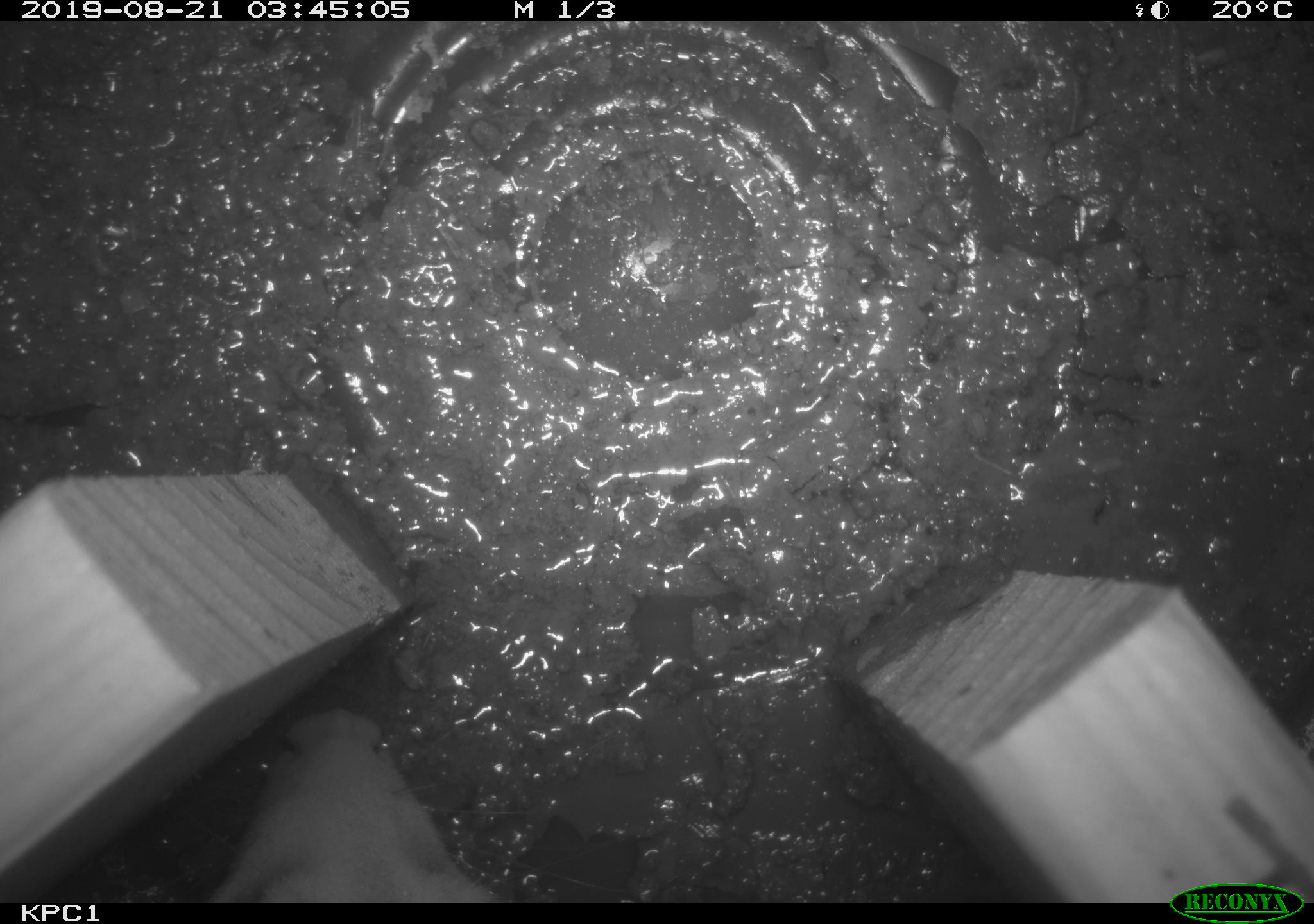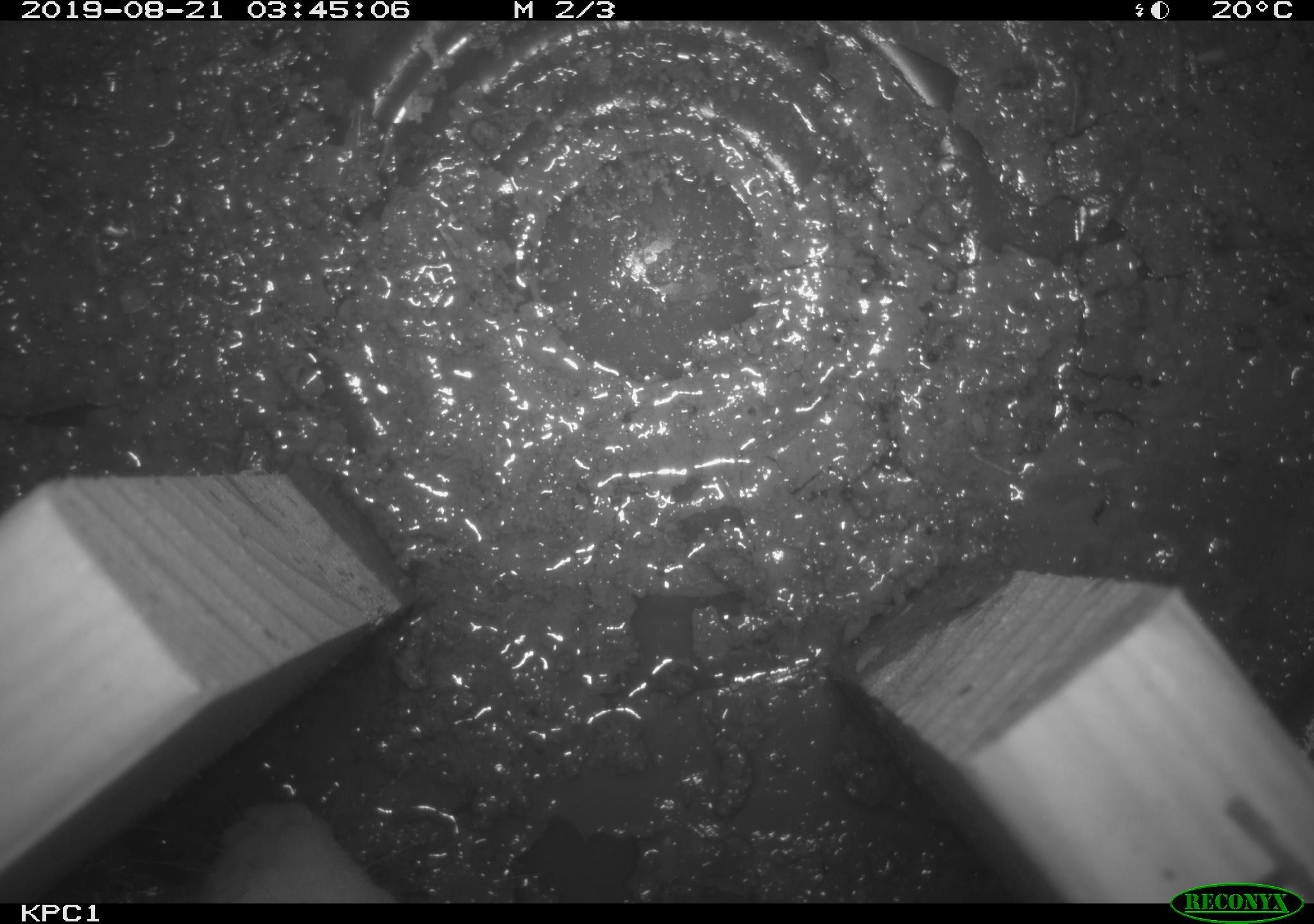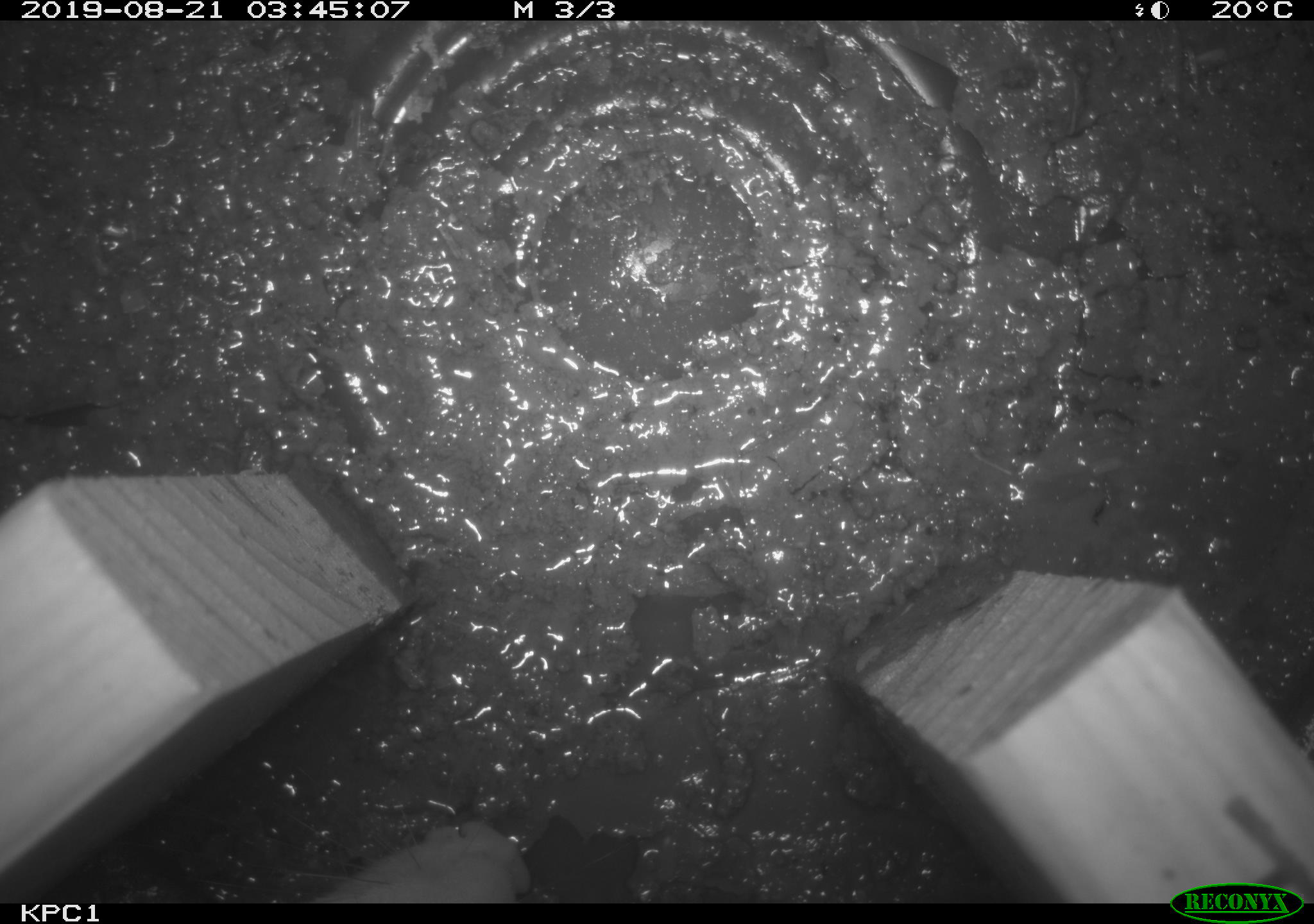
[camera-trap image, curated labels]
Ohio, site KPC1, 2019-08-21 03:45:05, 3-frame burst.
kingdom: Animalia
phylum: Chordata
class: Mammalia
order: Didelphimorphia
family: Didelphidae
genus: Didelphis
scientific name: Didelphis virginiana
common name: virginia opossum